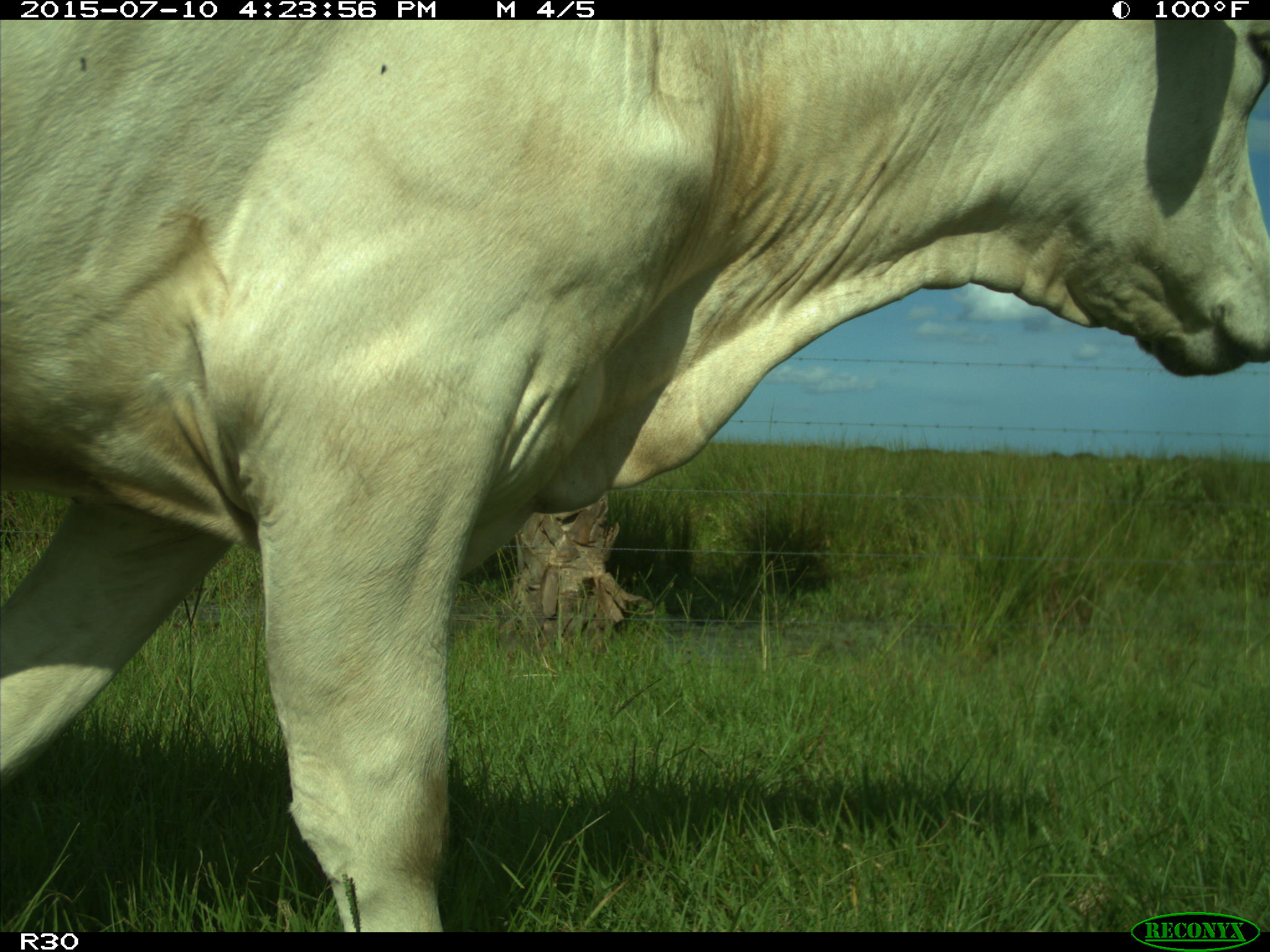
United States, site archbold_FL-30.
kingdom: Animalia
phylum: Chordata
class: Mammalia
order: Artiodactyla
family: Bovidae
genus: Bos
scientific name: Bos taurus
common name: domestic cow